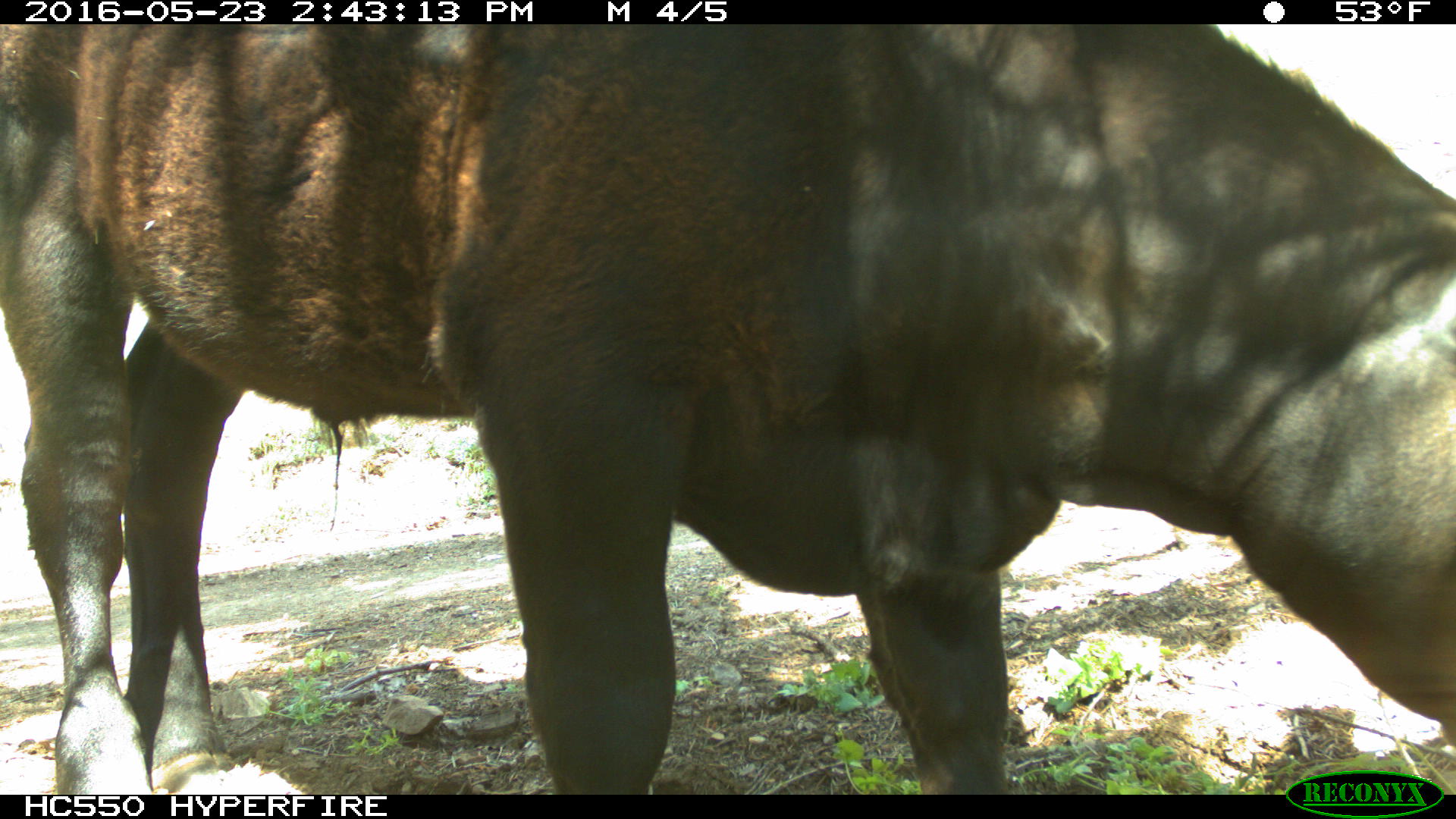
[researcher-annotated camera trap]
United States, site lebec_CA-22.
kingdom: Animalia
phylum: Chordata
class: Mammalia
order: Artiodactyla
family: Bovidae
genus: Bos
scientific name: Bos taurus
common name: domestic cow